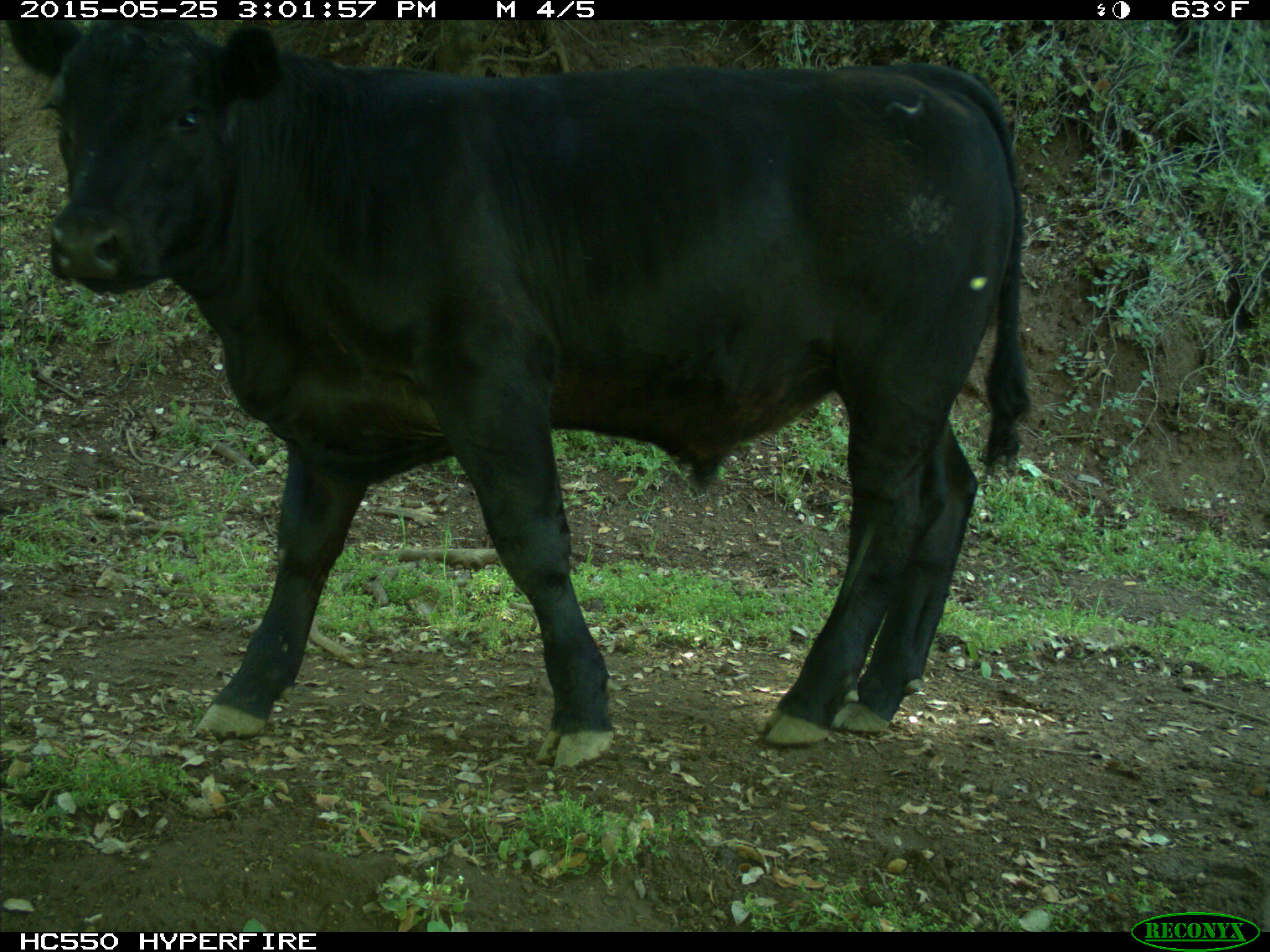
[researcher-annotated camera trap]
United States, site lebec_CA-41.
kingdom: Animalia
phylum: Chordata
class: Mammalia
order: Artiodactyla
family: Bovidae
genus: Bos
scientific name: Bos taurus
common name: domestic cow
Bos taurus (domestic cow).